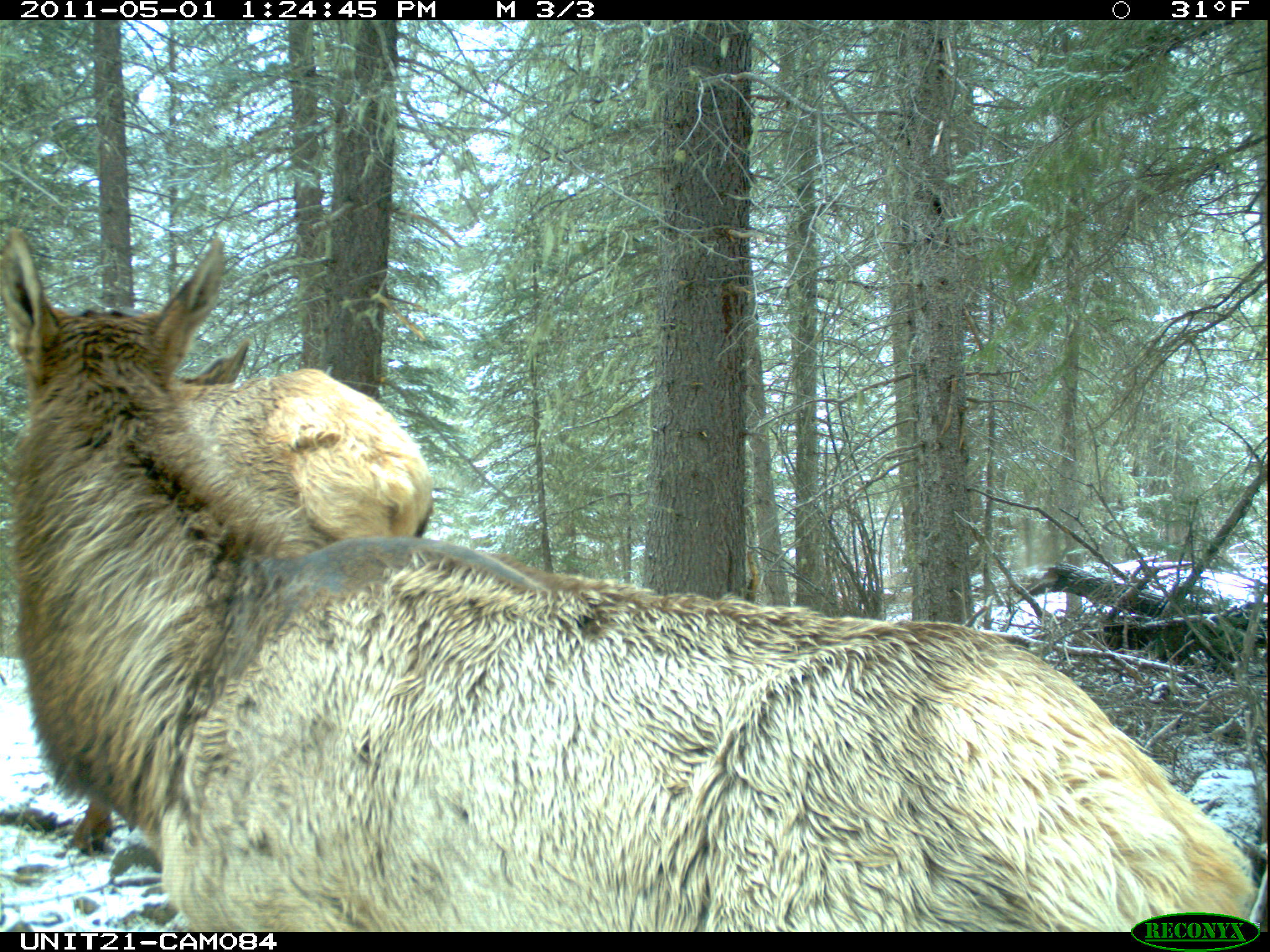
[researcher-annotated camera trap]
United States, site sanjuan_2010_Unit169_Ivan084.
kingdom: Animalia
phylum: Chordata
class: Mammalia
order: Artiodactyla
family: Cervidae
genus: Cervus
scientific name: Cervus elaphus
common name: red deer